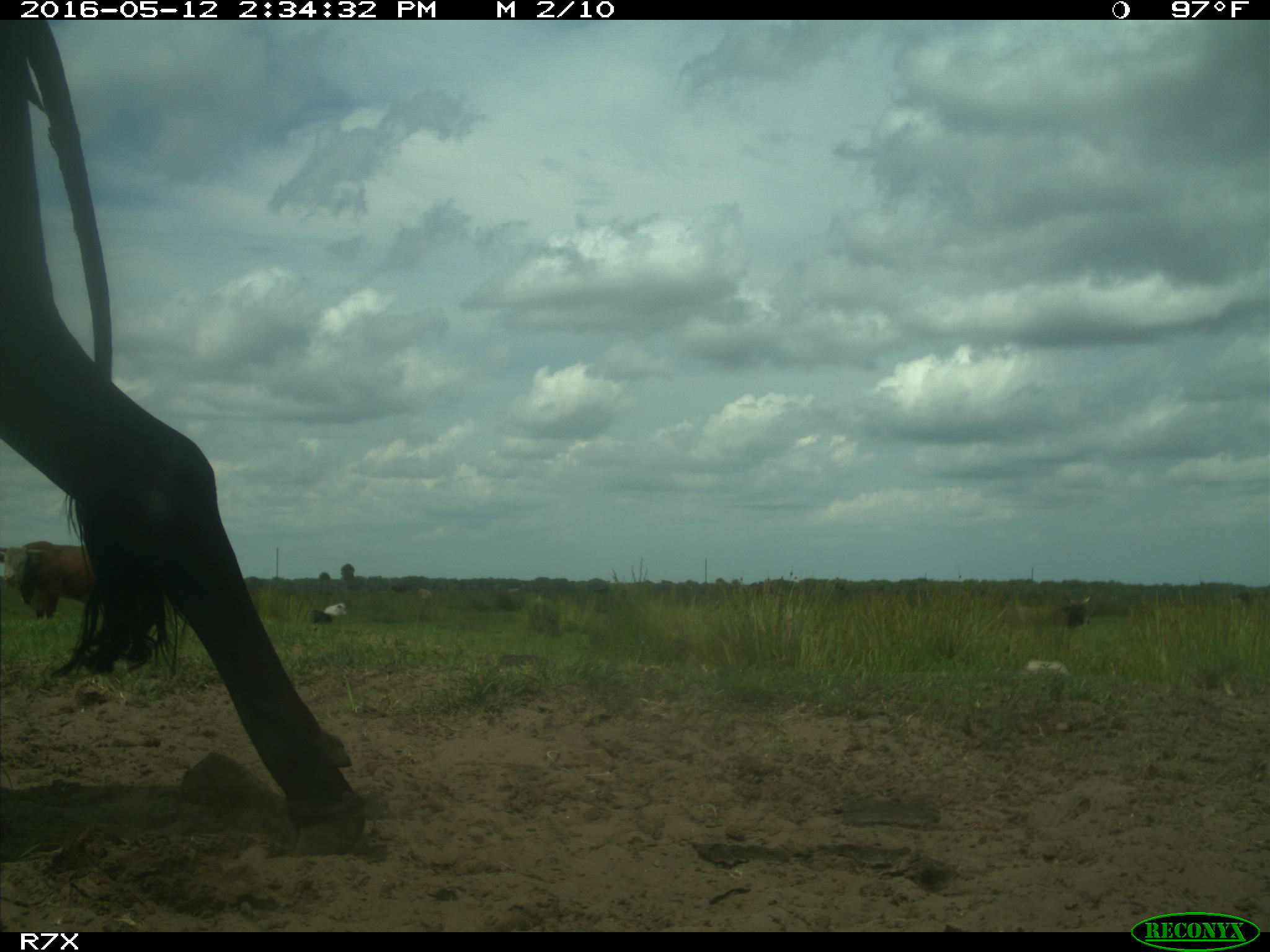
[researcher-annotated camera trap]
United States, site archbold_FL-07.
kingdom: Animalia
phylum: Chordata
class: Mammalia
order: Artiodactyla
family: Bovidae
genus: Bos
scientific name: Bos taurus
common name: domestic cow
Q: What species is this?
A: Bos taurus (domestic cow).